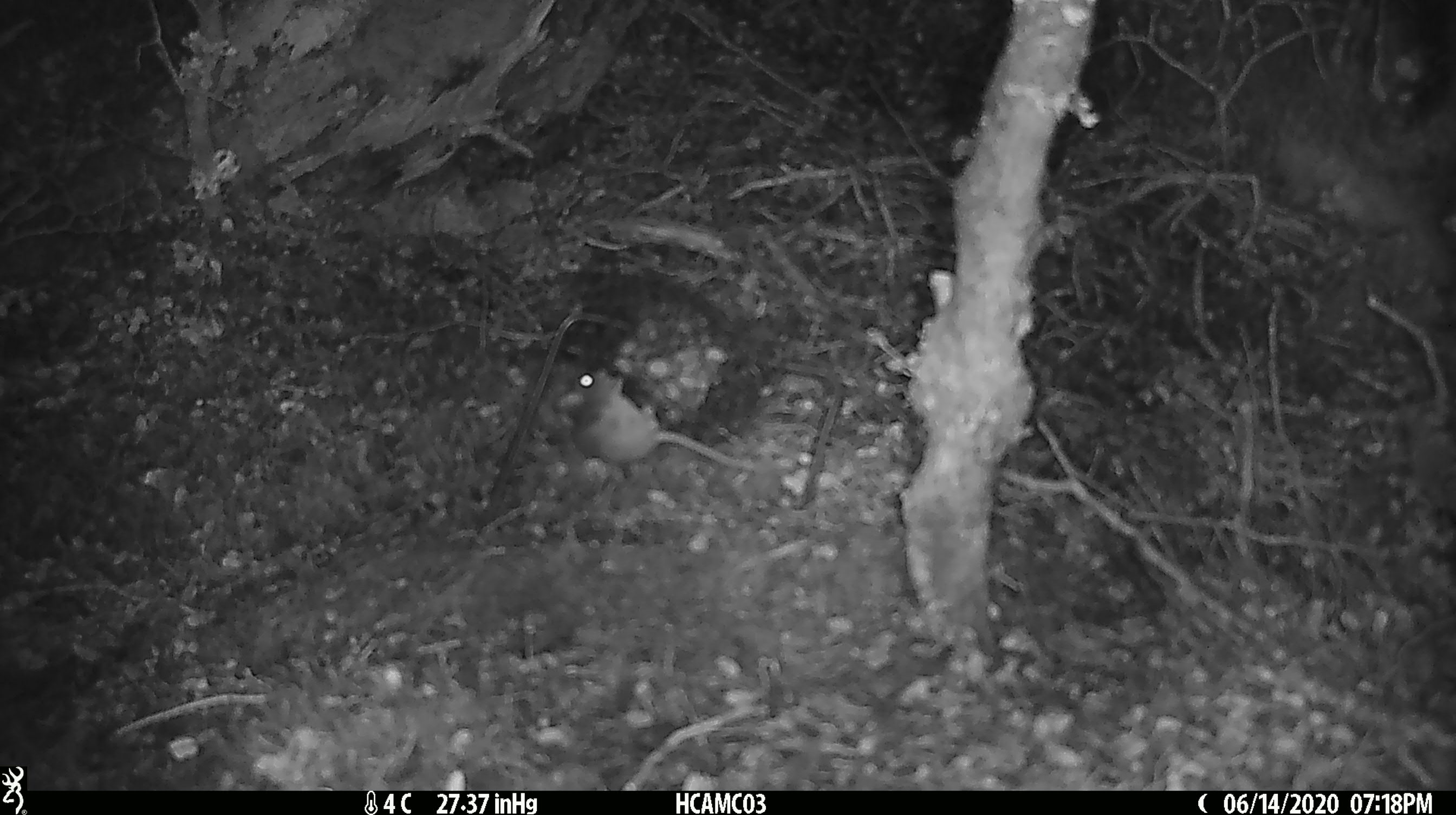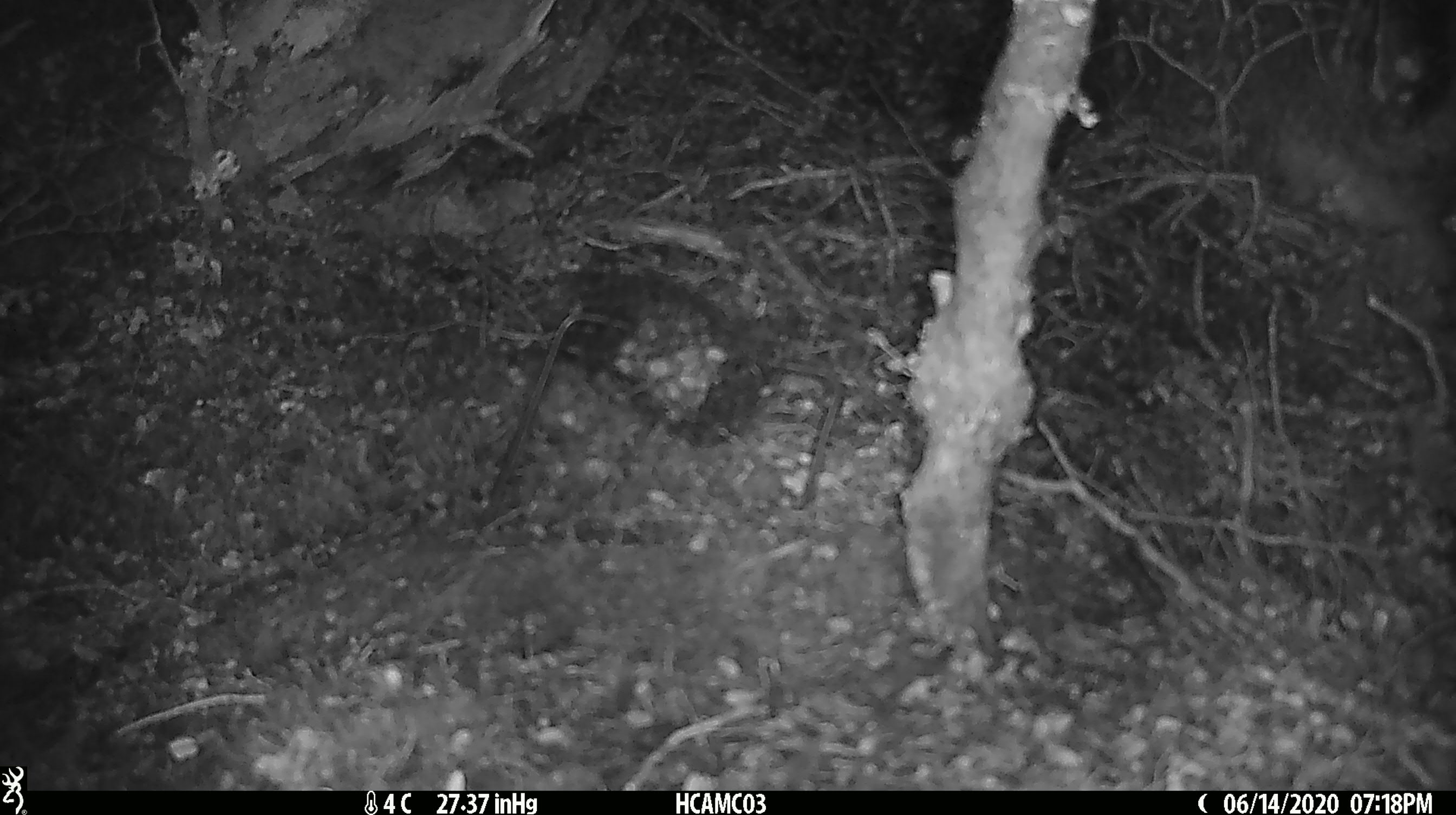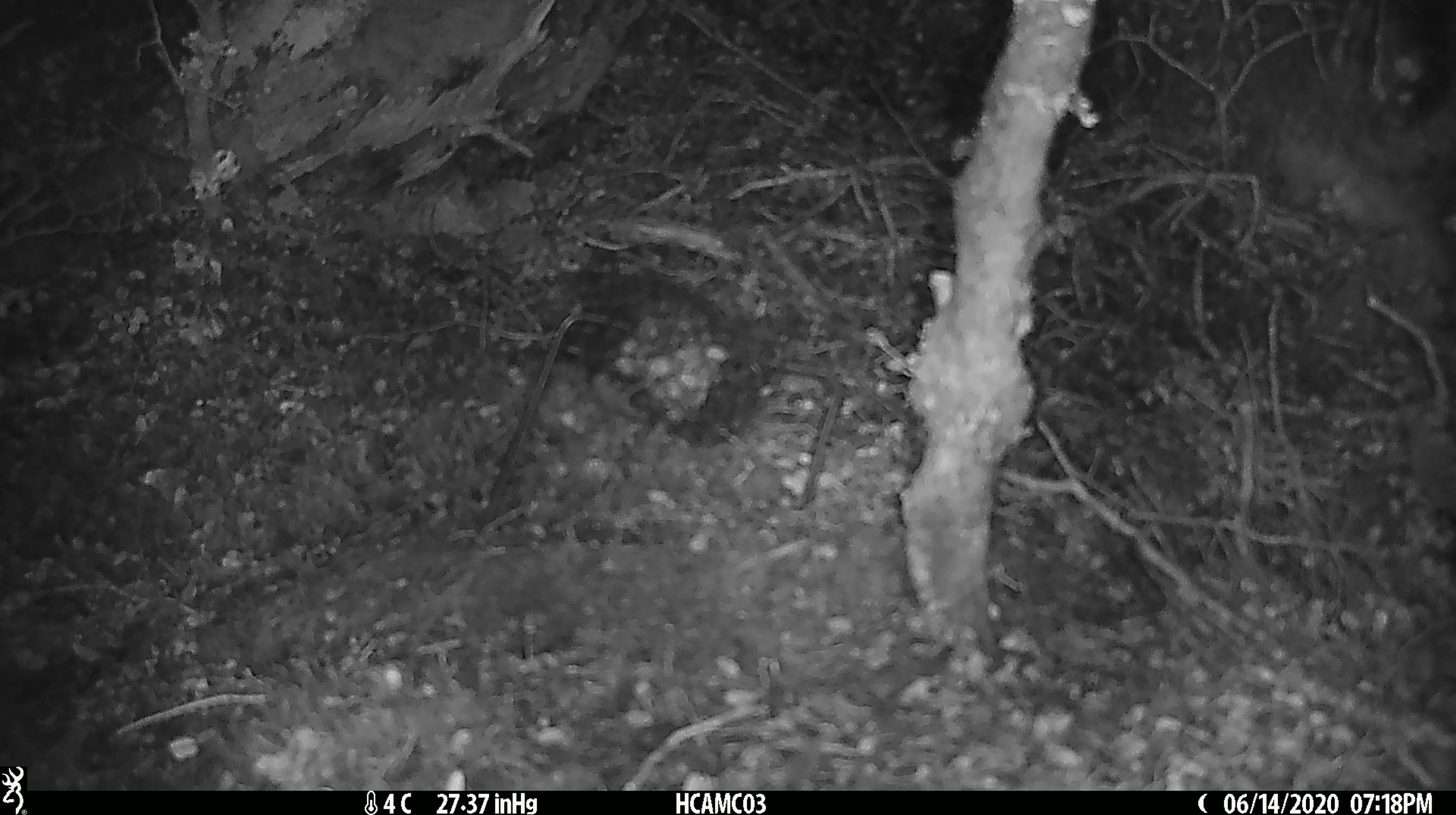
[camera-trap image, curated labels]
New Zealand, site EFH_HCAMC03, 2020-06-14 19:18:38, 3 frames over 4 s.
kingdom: Animalia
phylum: Chordata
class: Mammalia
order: Rodentia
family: Muridae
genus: Mus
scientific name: Mus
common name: mouse